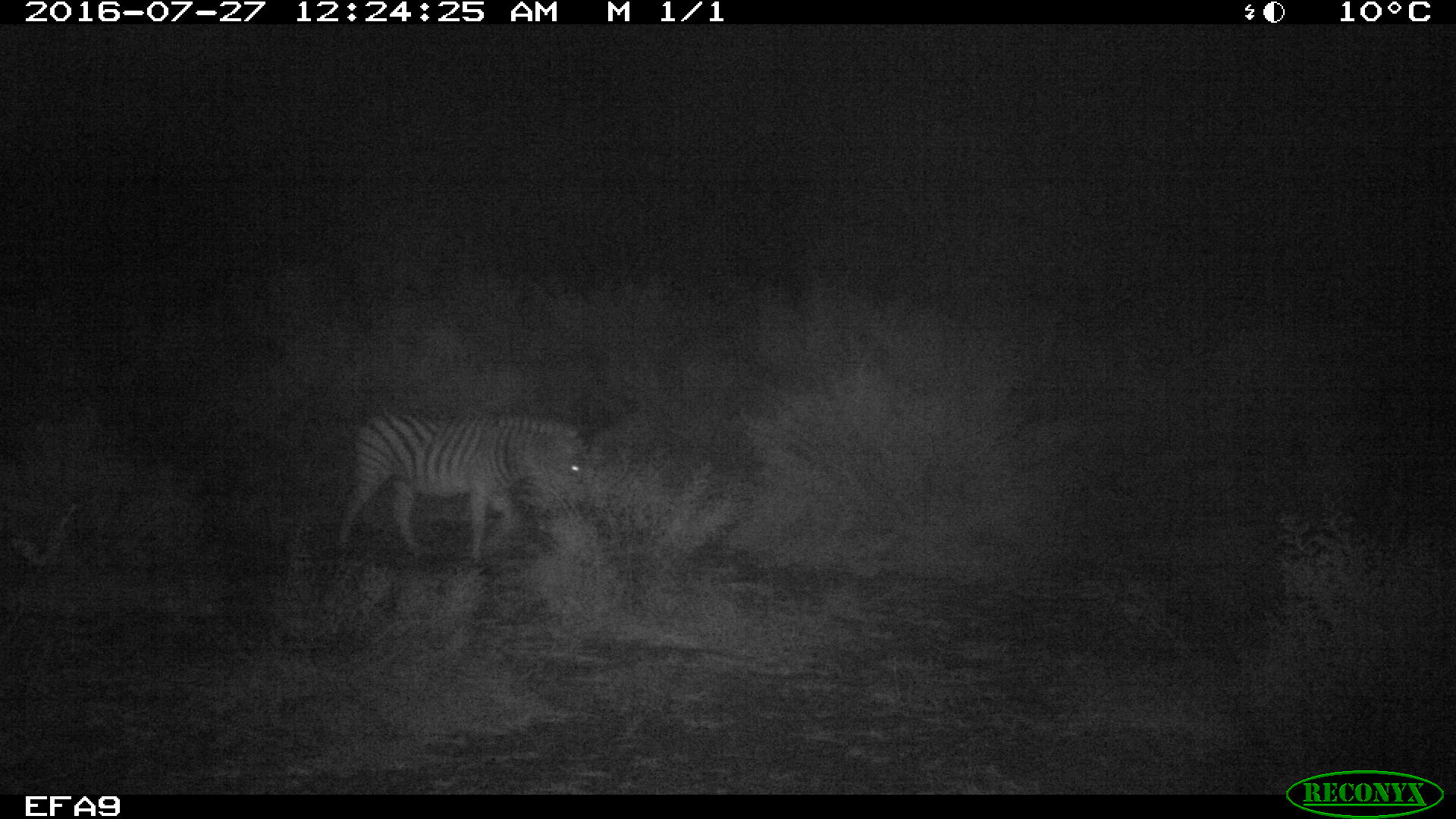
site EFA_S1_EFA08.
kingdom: Animalia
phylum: Chordata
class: Mammalia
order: Perissodactyla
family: Equidae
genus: Equus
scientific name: Equus quagga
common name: plains zebra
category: zebraplains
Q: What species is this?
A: Zebraplains (plains zebra) (Equus quagga).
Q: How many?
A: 1.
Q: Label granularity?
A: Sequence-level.